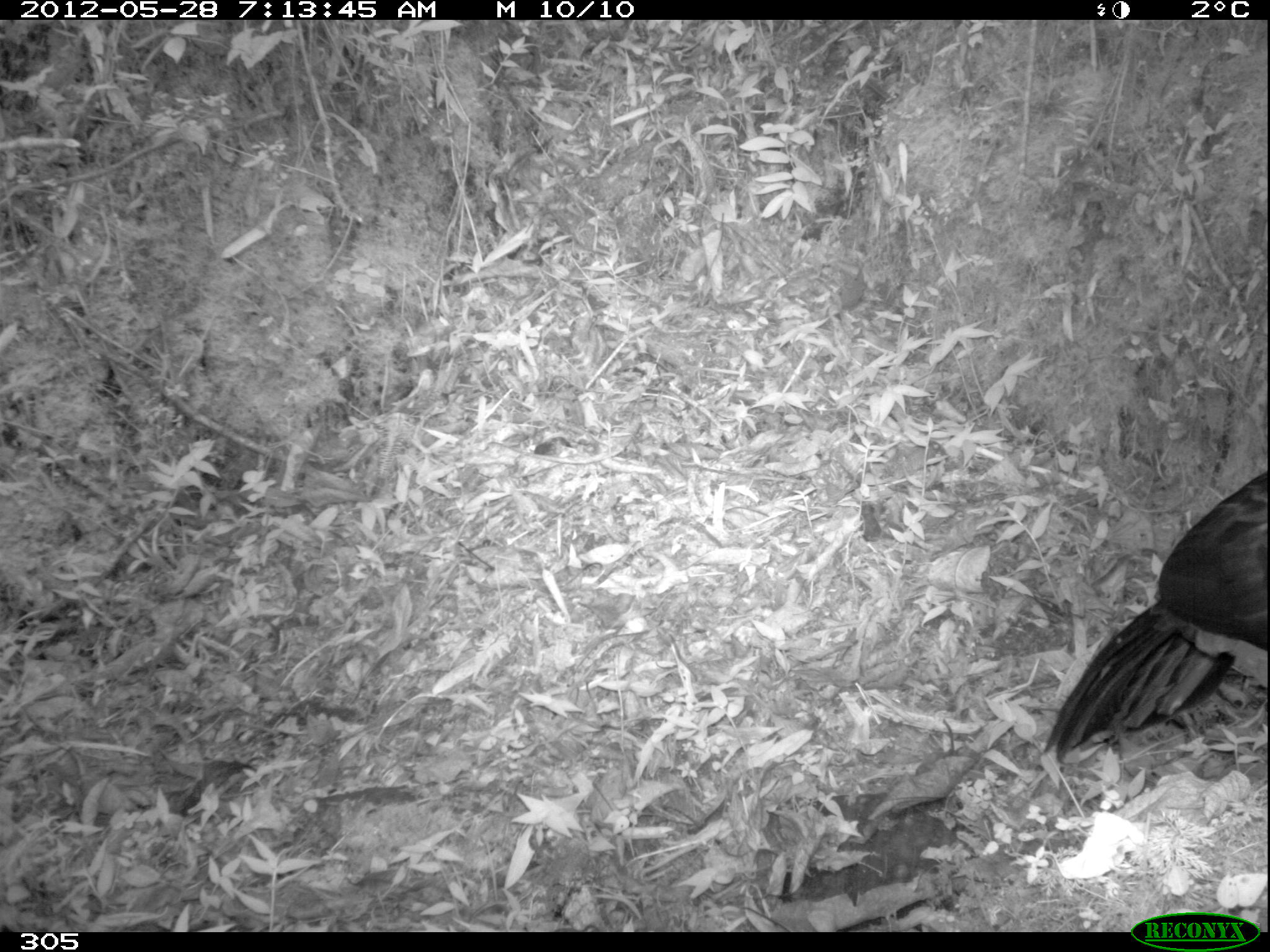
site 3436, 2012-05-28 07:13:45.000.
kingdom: Animalia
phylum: Chordata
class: Aves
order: Galliformes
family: Cracidae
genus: Ortalis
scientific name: Ortalis vetula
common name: plain chachalaca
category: chachalacha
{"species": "chachalacha (plain chachalaca) (Ortalis vetula)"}